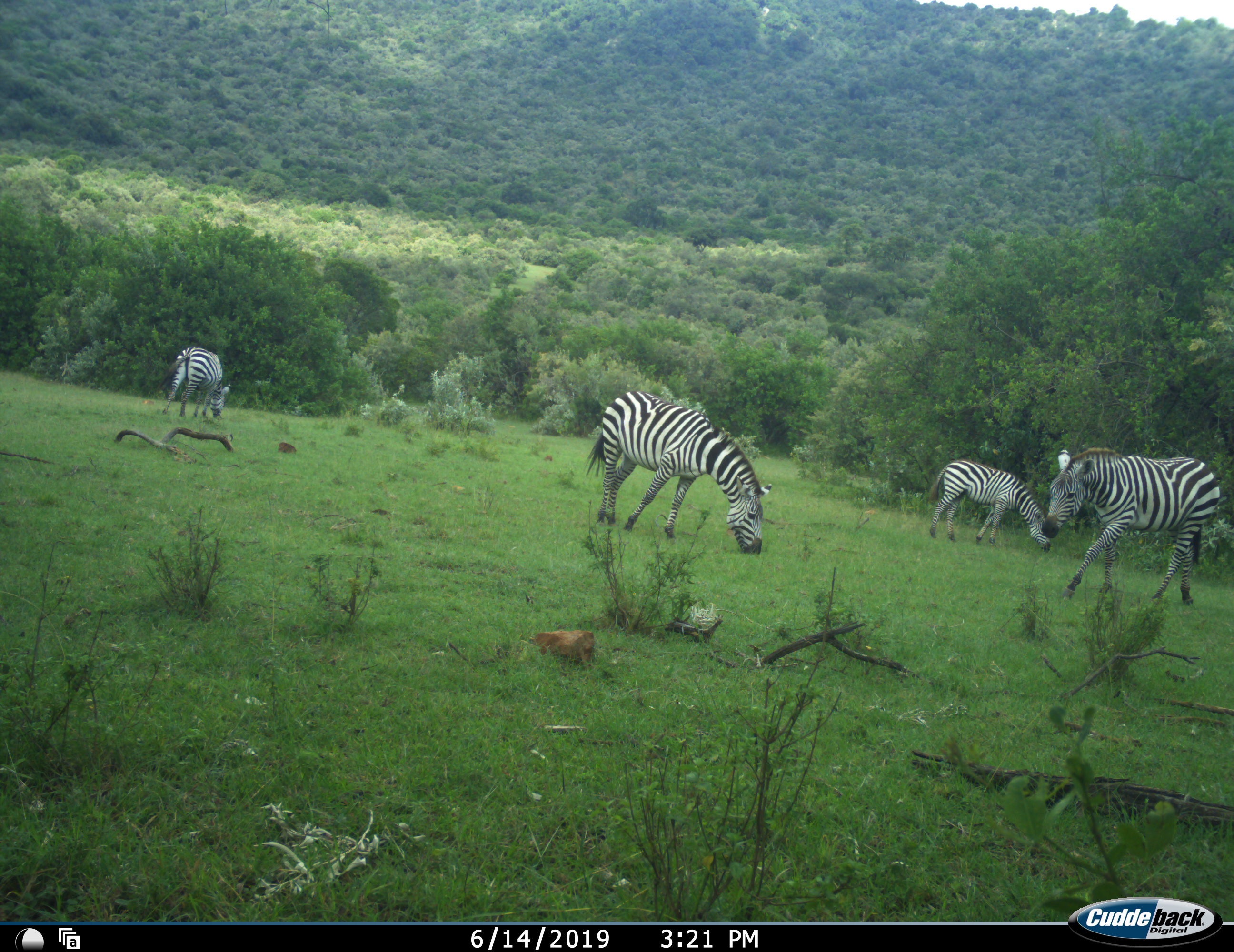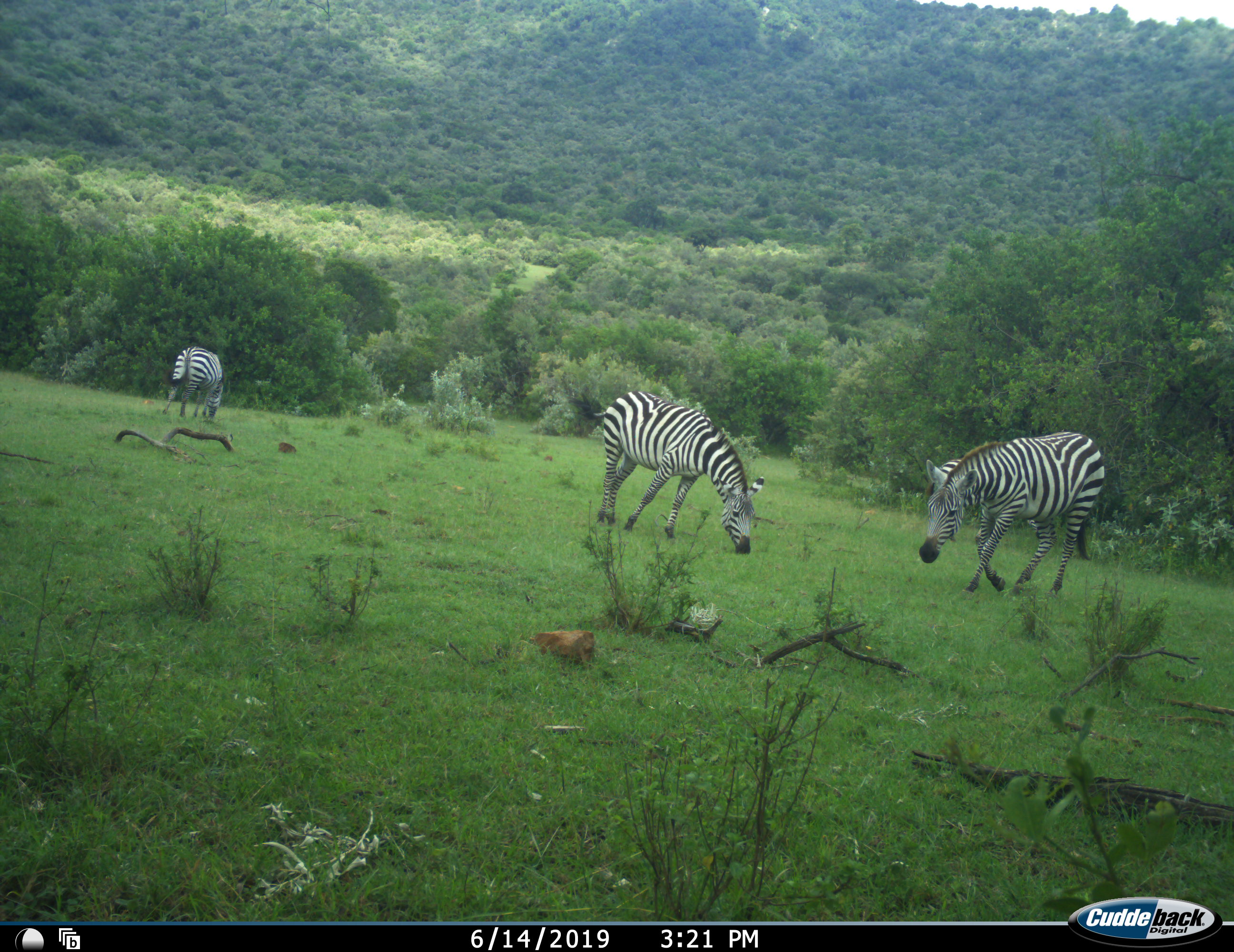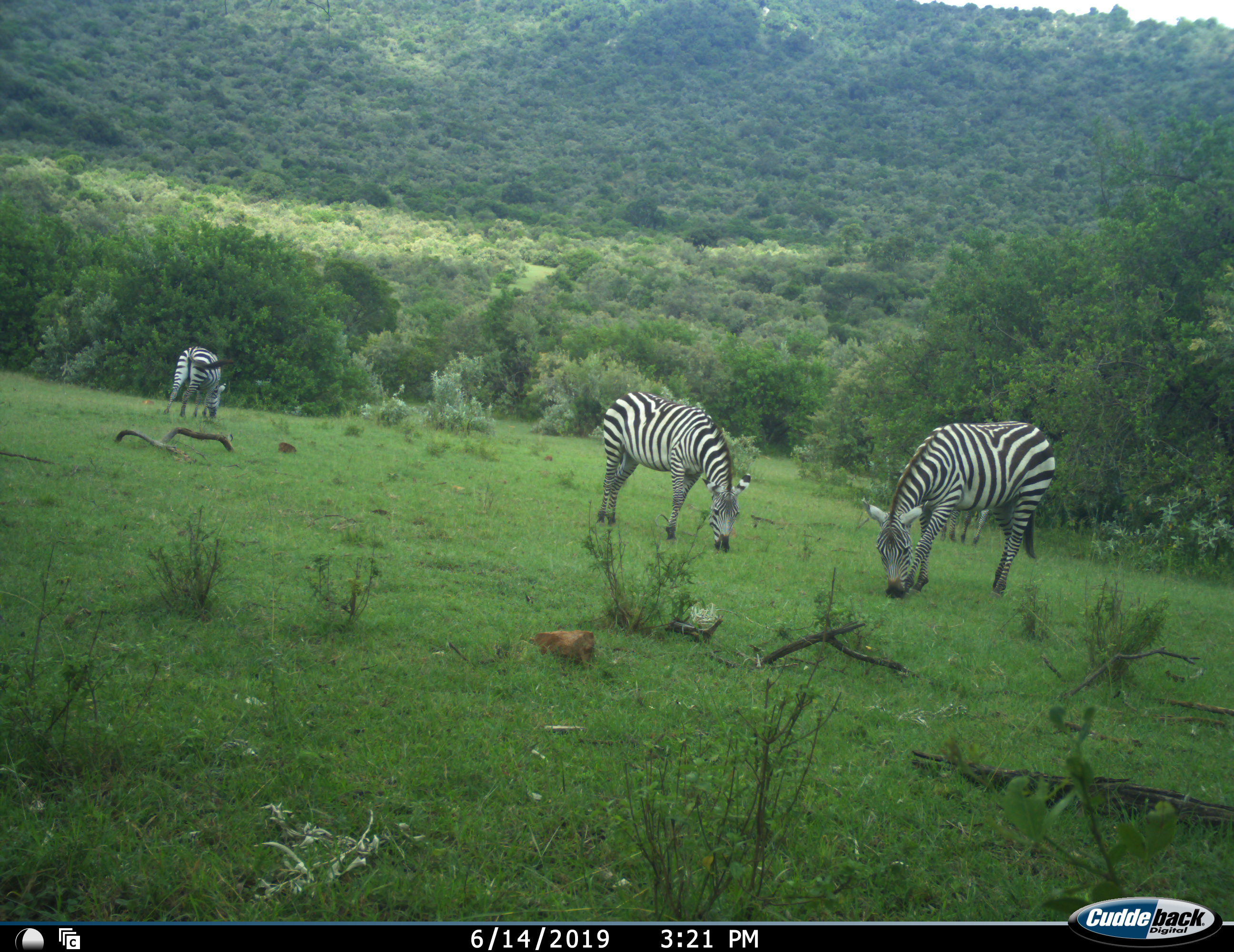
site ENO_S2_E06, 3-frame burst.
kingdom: Animalia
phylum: Chordata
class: Mammalia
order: Perissodactyla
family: Equidae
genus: Equus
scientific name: Equus quagga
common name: plains zebra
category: zebraplains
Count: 4.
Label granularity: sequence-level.